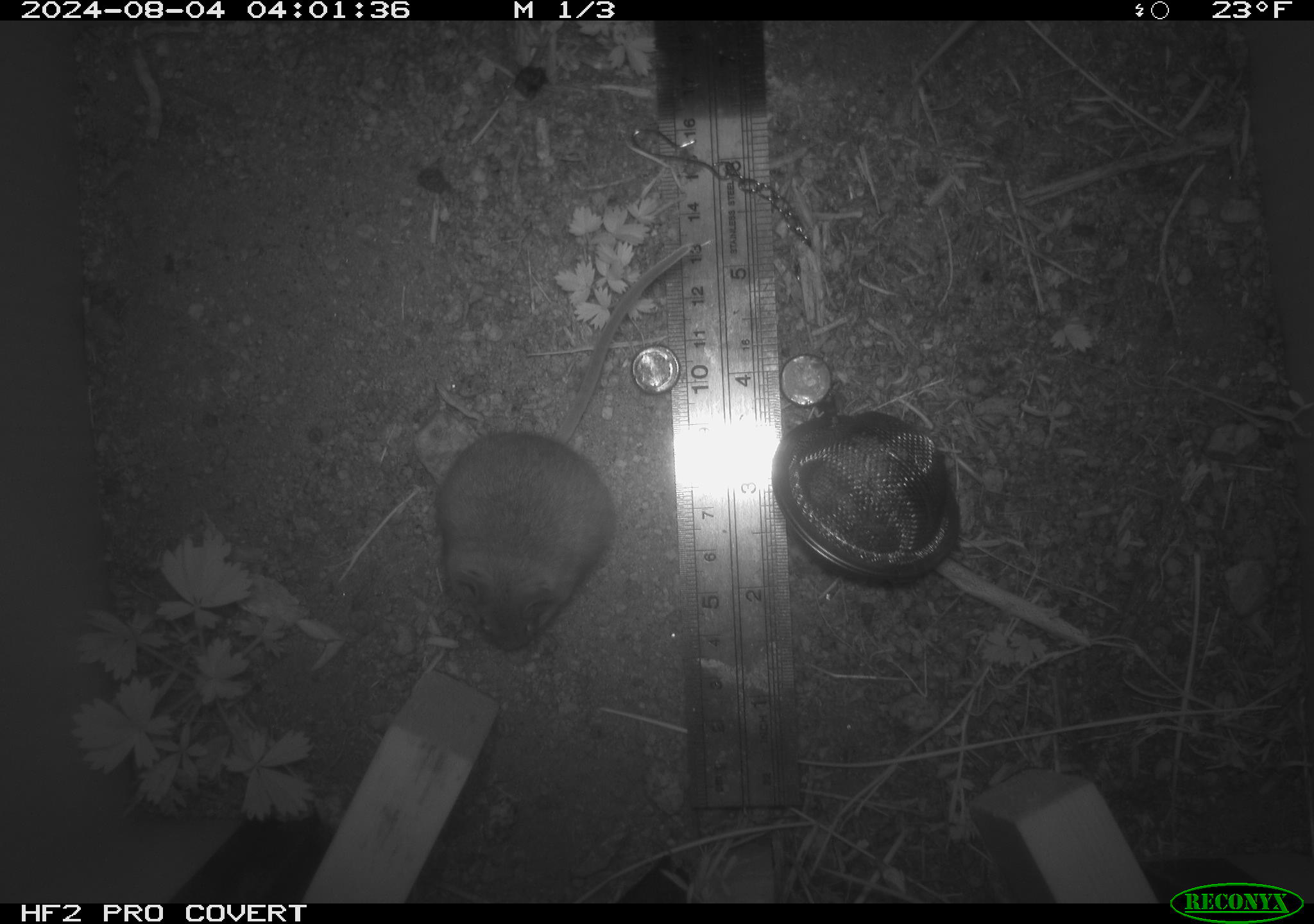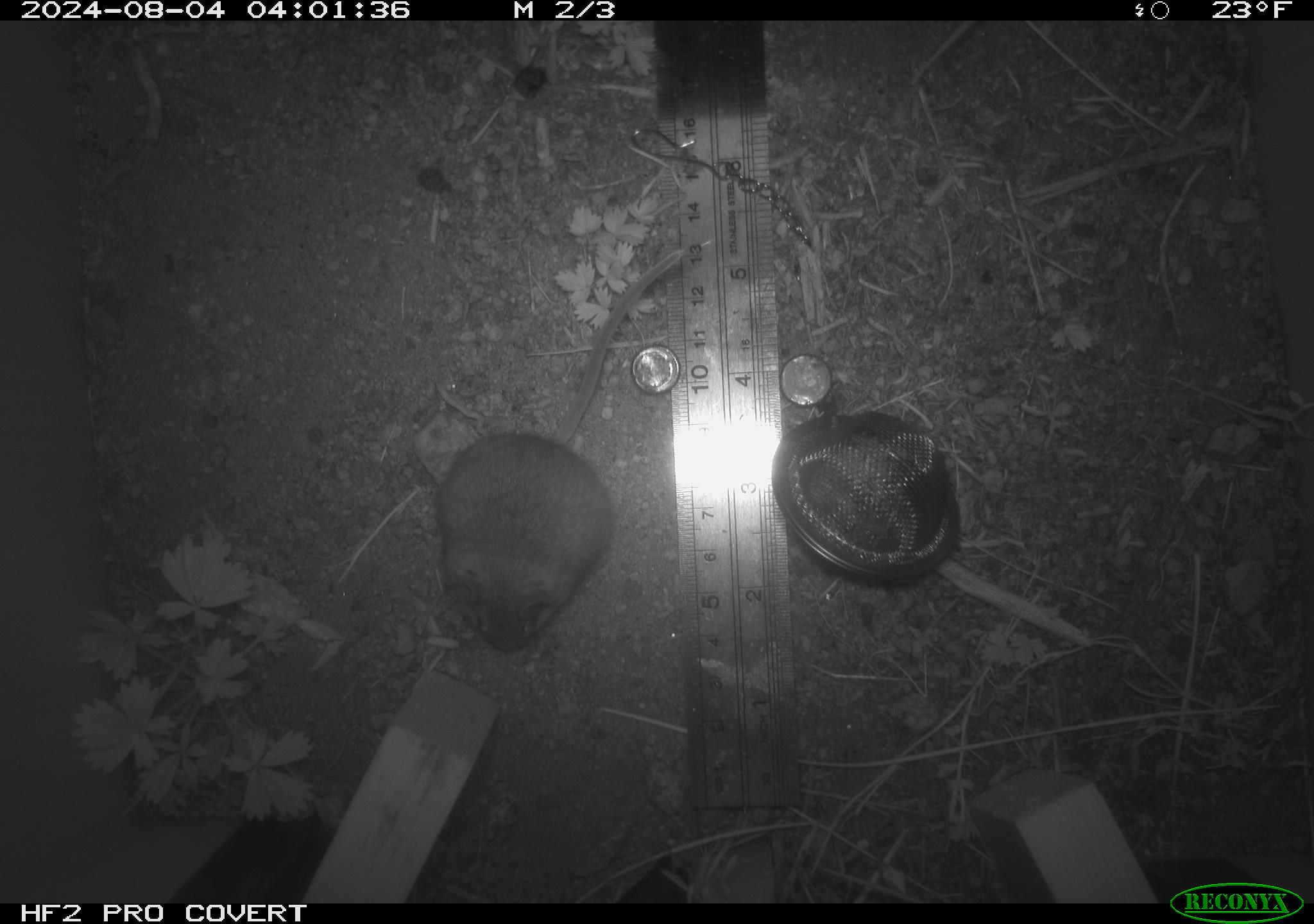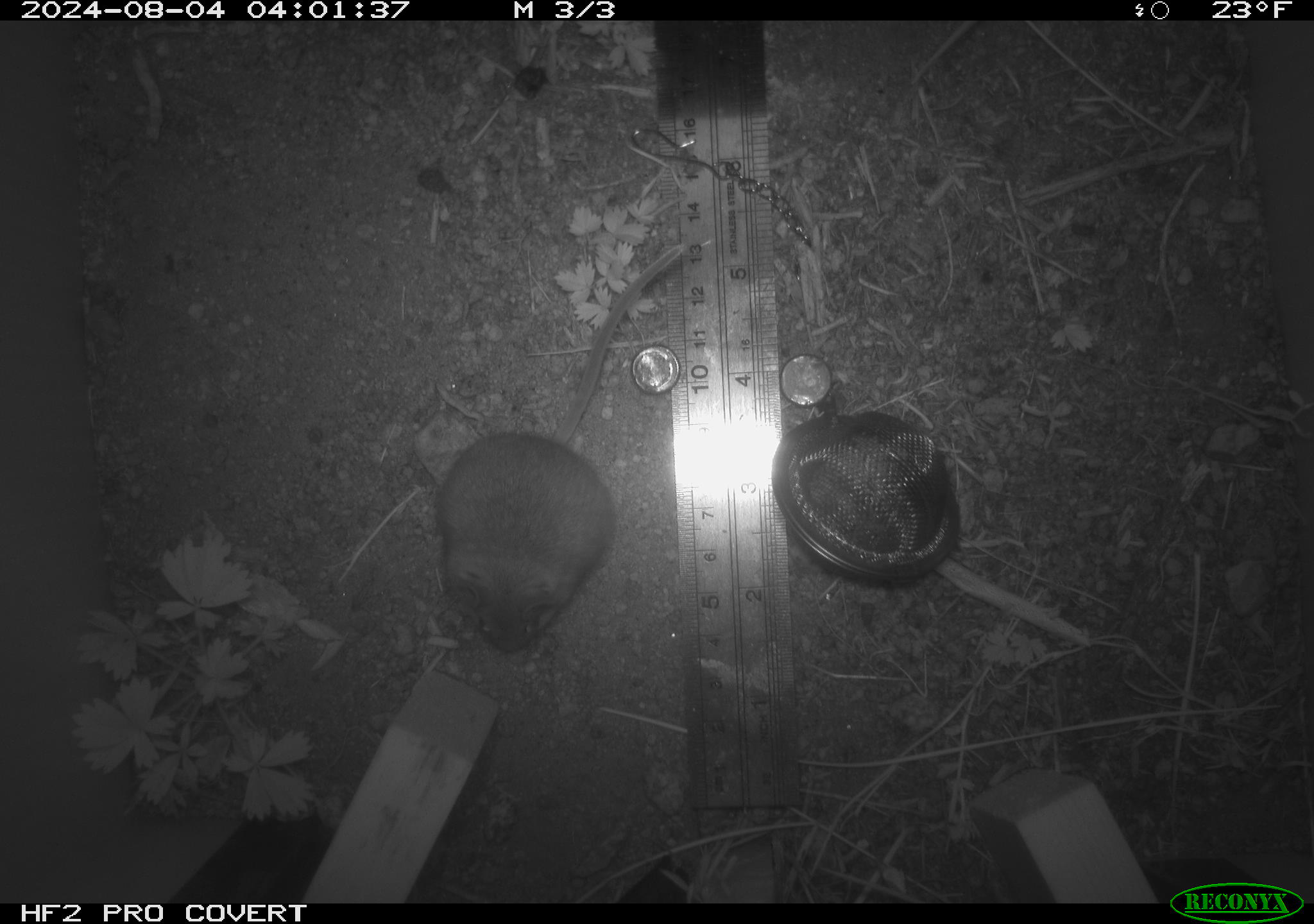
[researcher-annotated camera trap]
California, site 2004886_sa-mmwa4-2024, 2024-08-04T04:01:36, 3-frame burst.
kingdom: Animalia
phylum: Chordata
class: Mammalia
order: Rodentia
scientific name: Rodentia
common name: mouse species